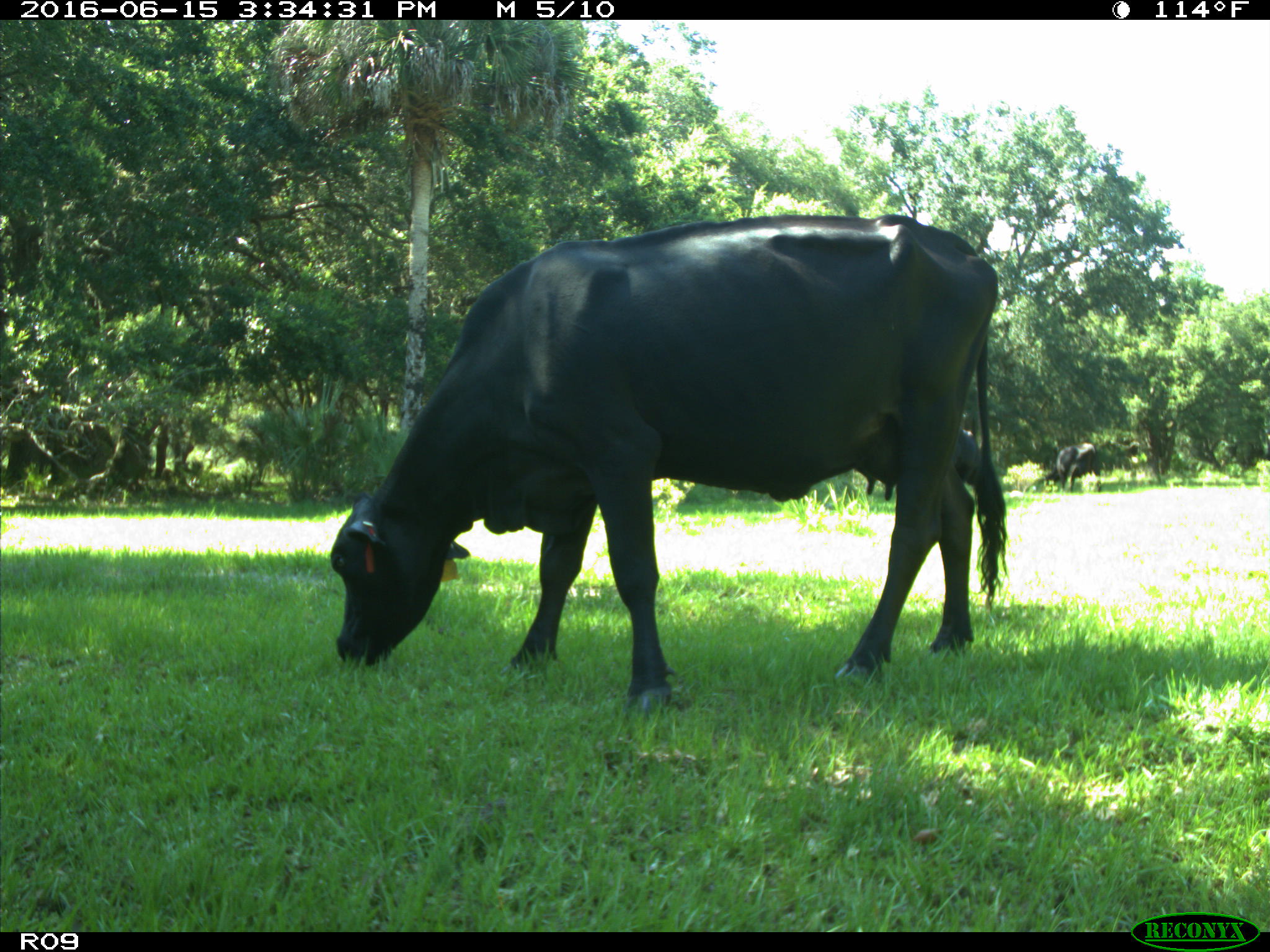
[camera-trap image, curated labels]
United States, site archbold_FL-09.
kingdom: Animalia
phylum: Chordata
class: Mammalia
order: Artiodactyla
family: Bovidae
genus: Bos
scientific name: Bos taurus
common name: domestic cow